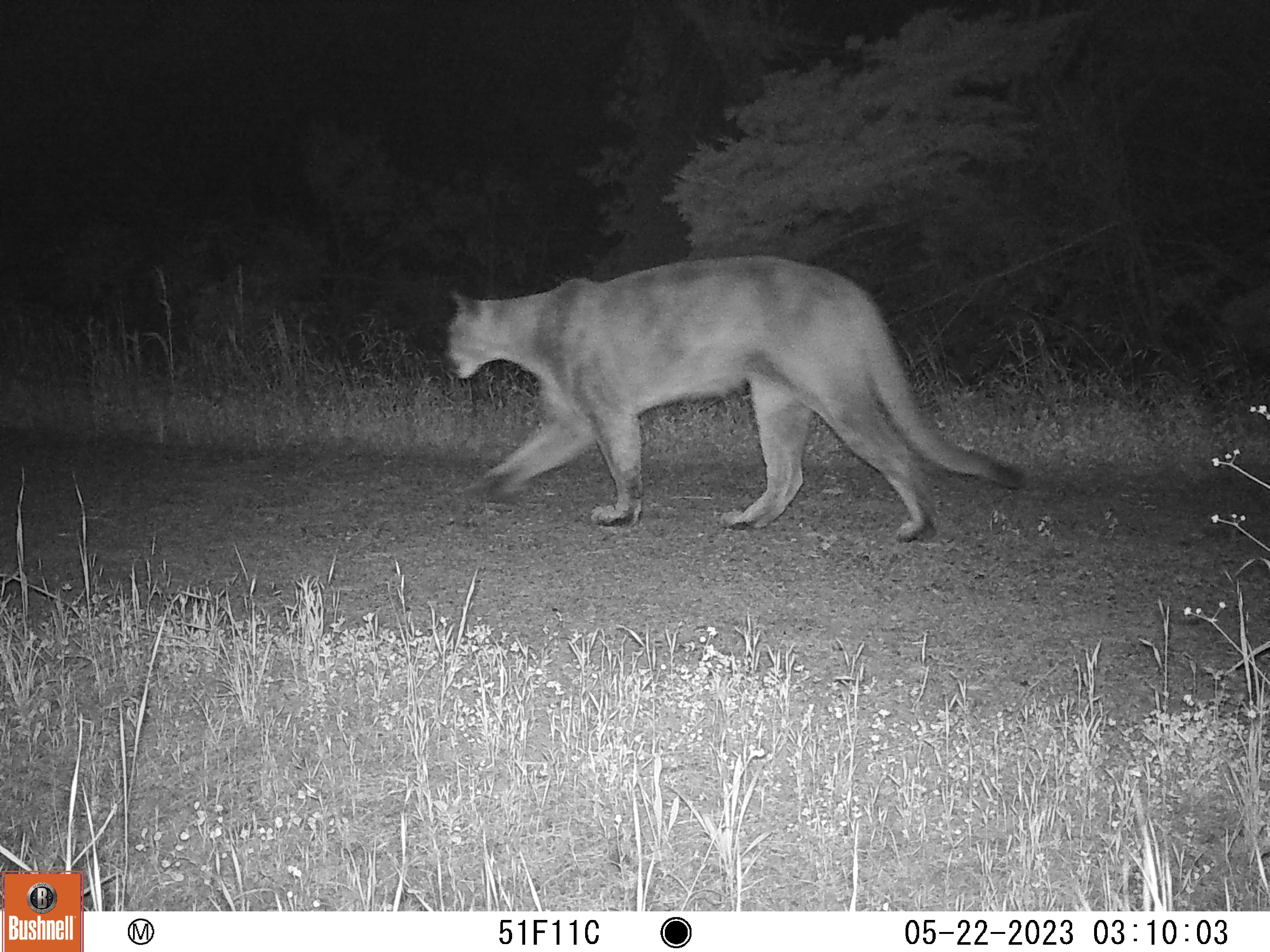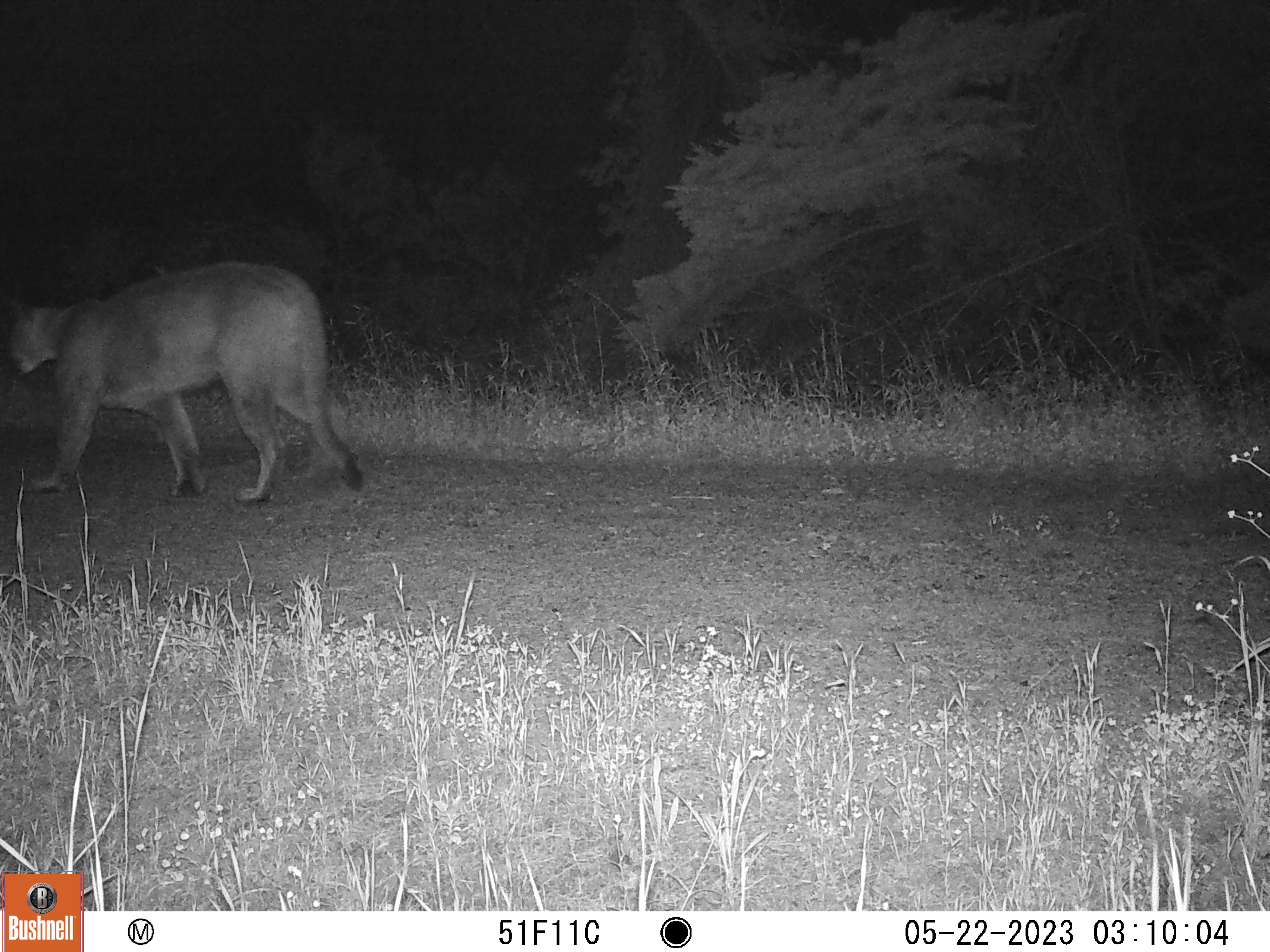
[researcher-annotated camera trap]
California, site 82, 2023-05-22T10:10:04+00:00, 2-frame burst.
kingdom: Animalia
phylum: Chordata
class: Mammalia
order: Carnivora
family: Felidae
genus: Puma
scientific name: Puma concolor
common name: puma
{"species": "puma (Puma concolor)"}